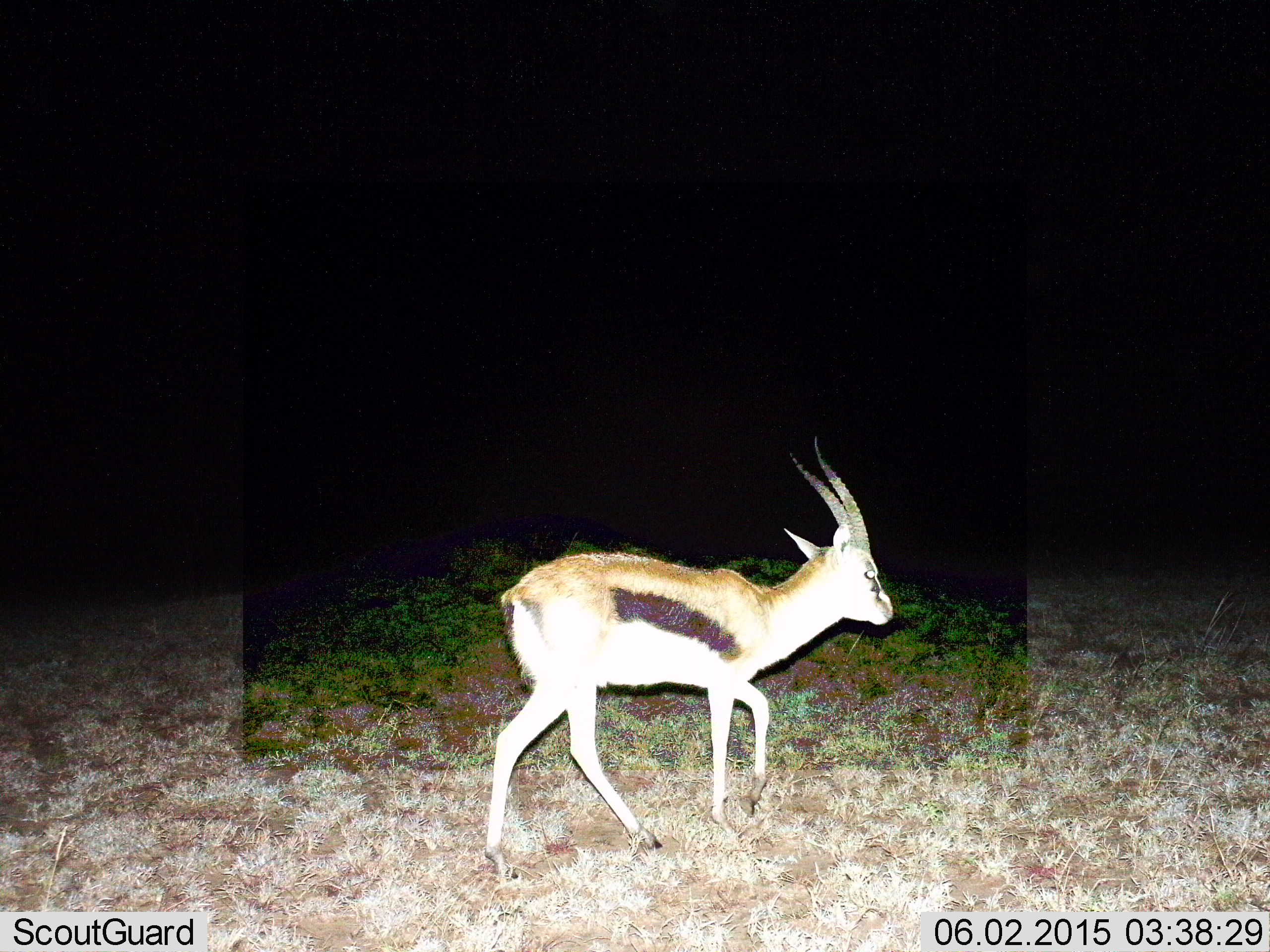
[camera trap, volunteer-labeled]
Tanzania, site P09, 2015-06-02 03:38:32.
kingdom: Animalia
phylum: Chordata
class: Mammalia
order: Artiodactyla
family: Bovidae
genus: Eudorcas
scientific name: Eudorcas thomsonii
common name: thomson's gazelle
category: gazellethomsons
Gazellethomsons (thomson's gazelle) (Eudorcas thomsonii), count 1. Behavior (volunteer vote fractions): standing 33%, resting 0%, moving 78%, interacting 0%. Young present (vote fraction): 0%. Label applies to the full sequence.